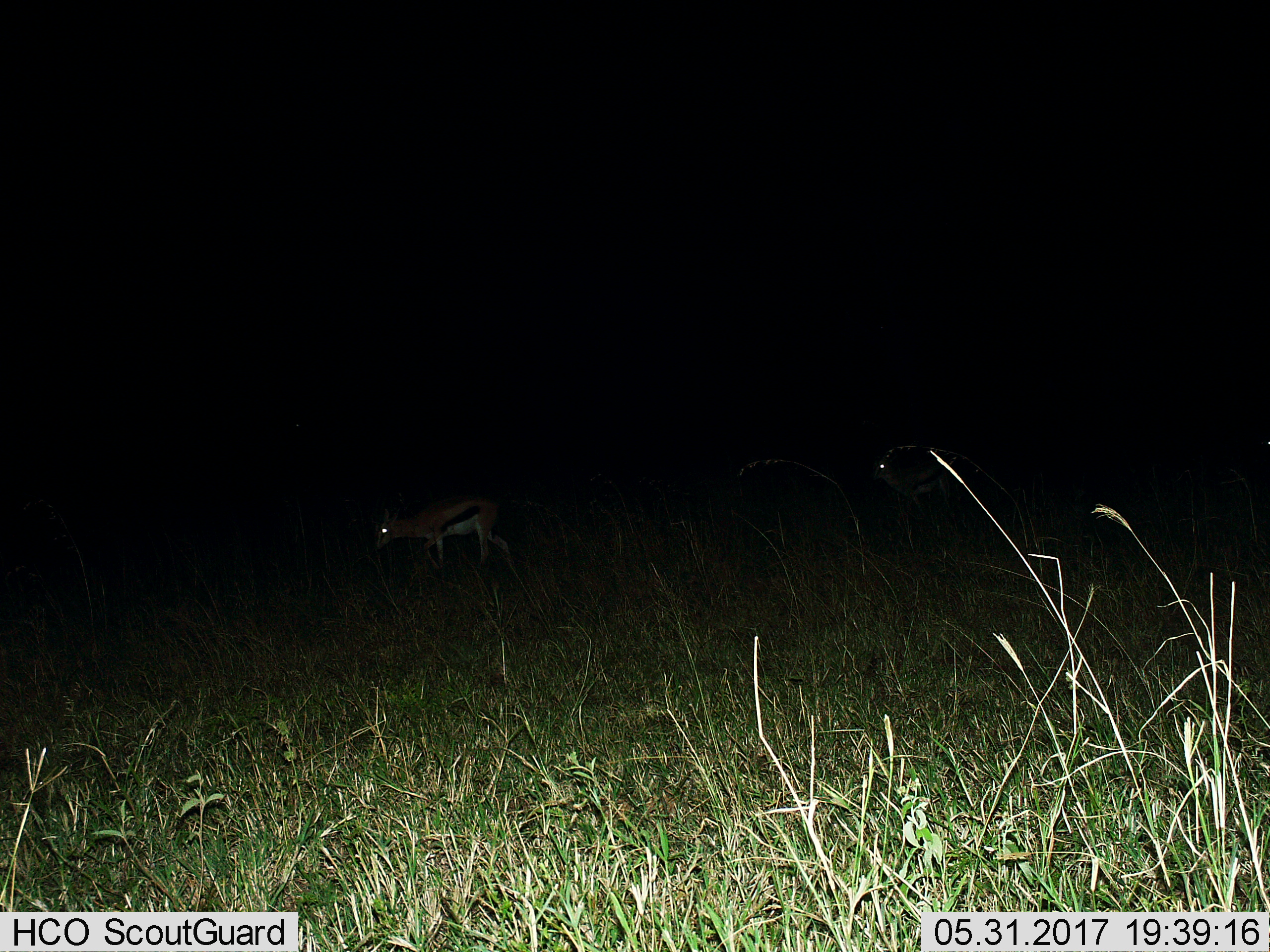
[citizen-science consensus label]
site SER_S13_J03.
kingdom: Animalia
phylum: Chordata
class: Mammalia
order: Artiodactyla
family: Bovidae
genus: Eudorcas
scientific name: Eudorcas thomsonii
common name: thomson's gazelle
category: gazellethomsons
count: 2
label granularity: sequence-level